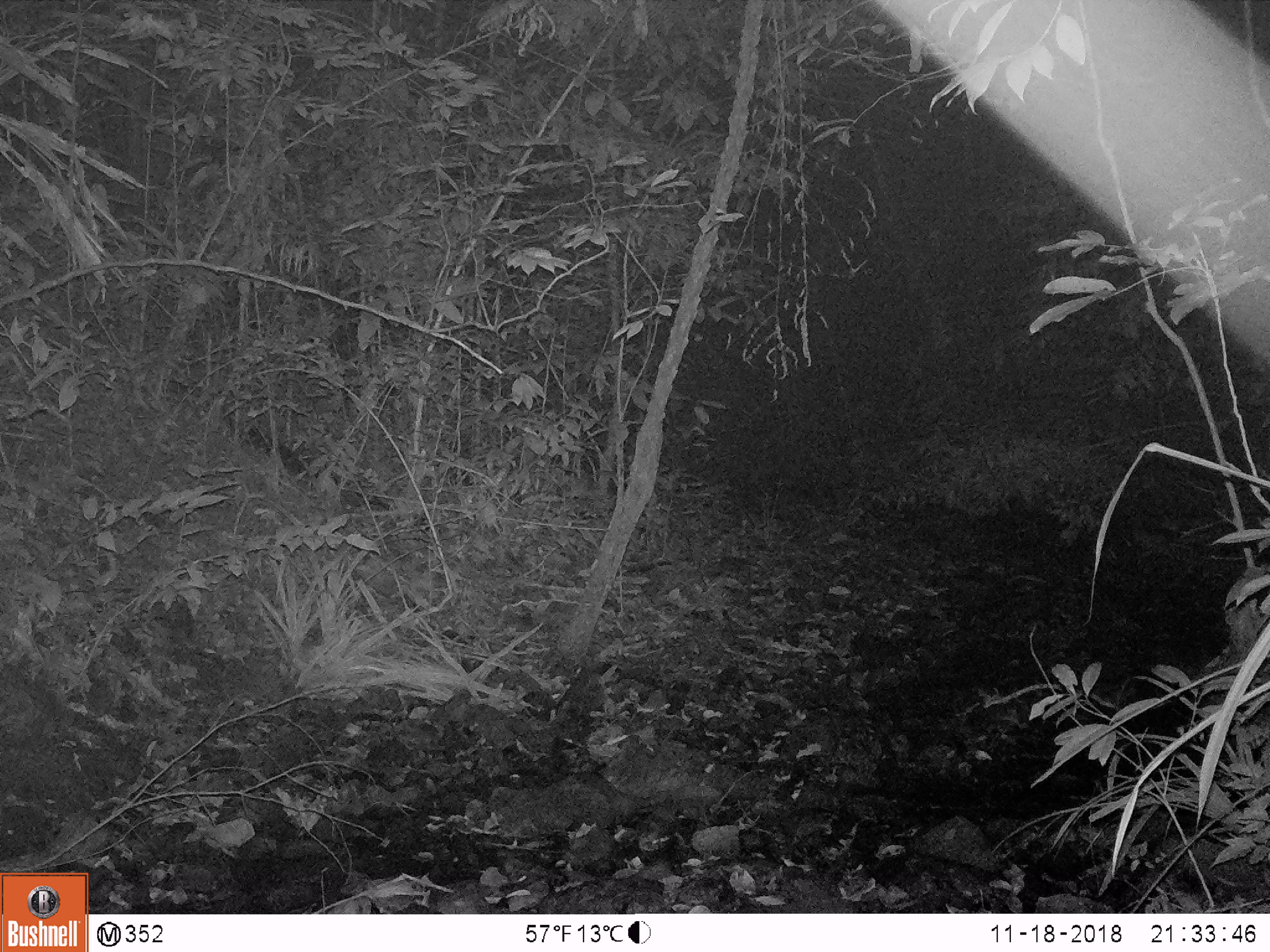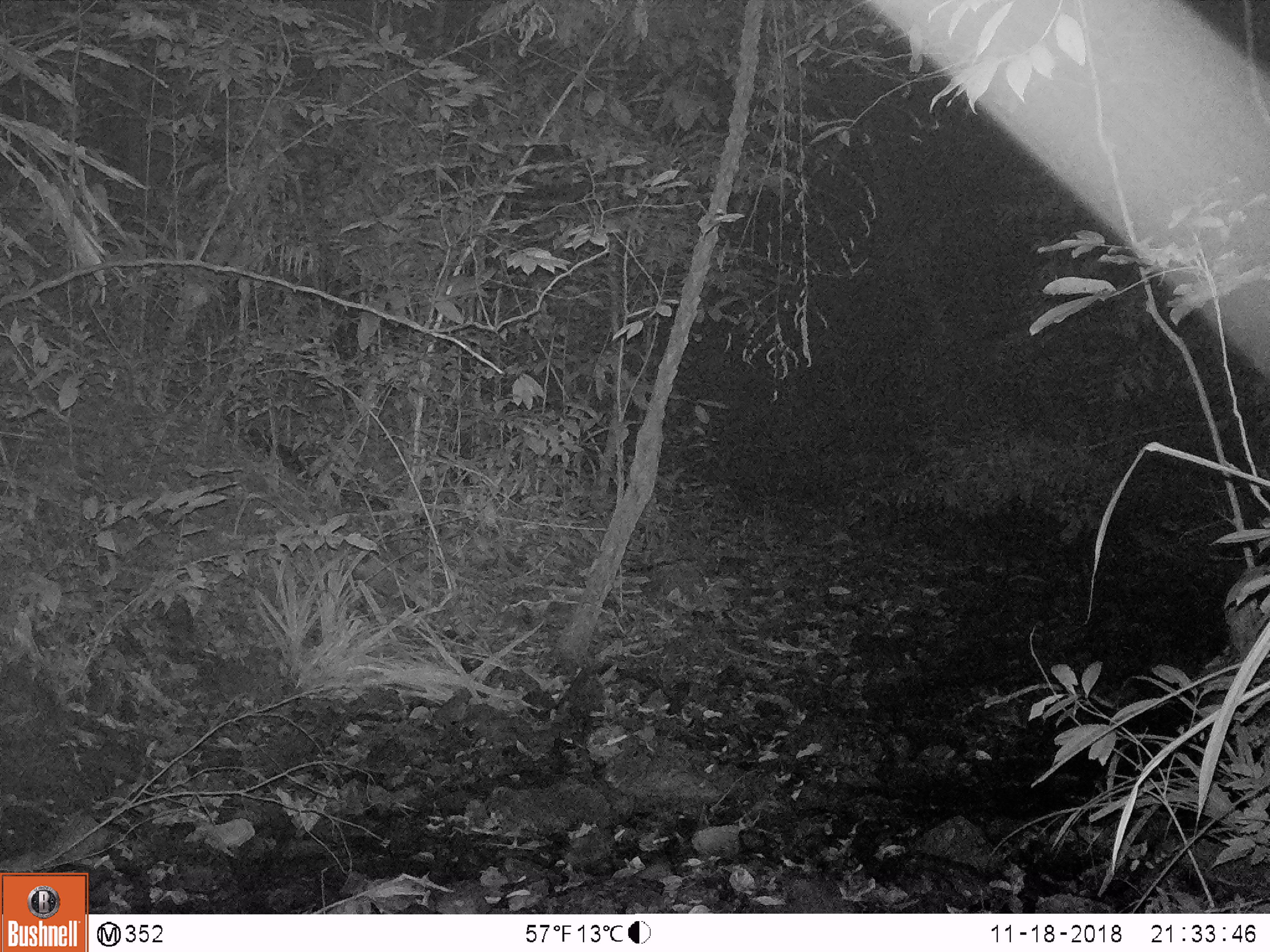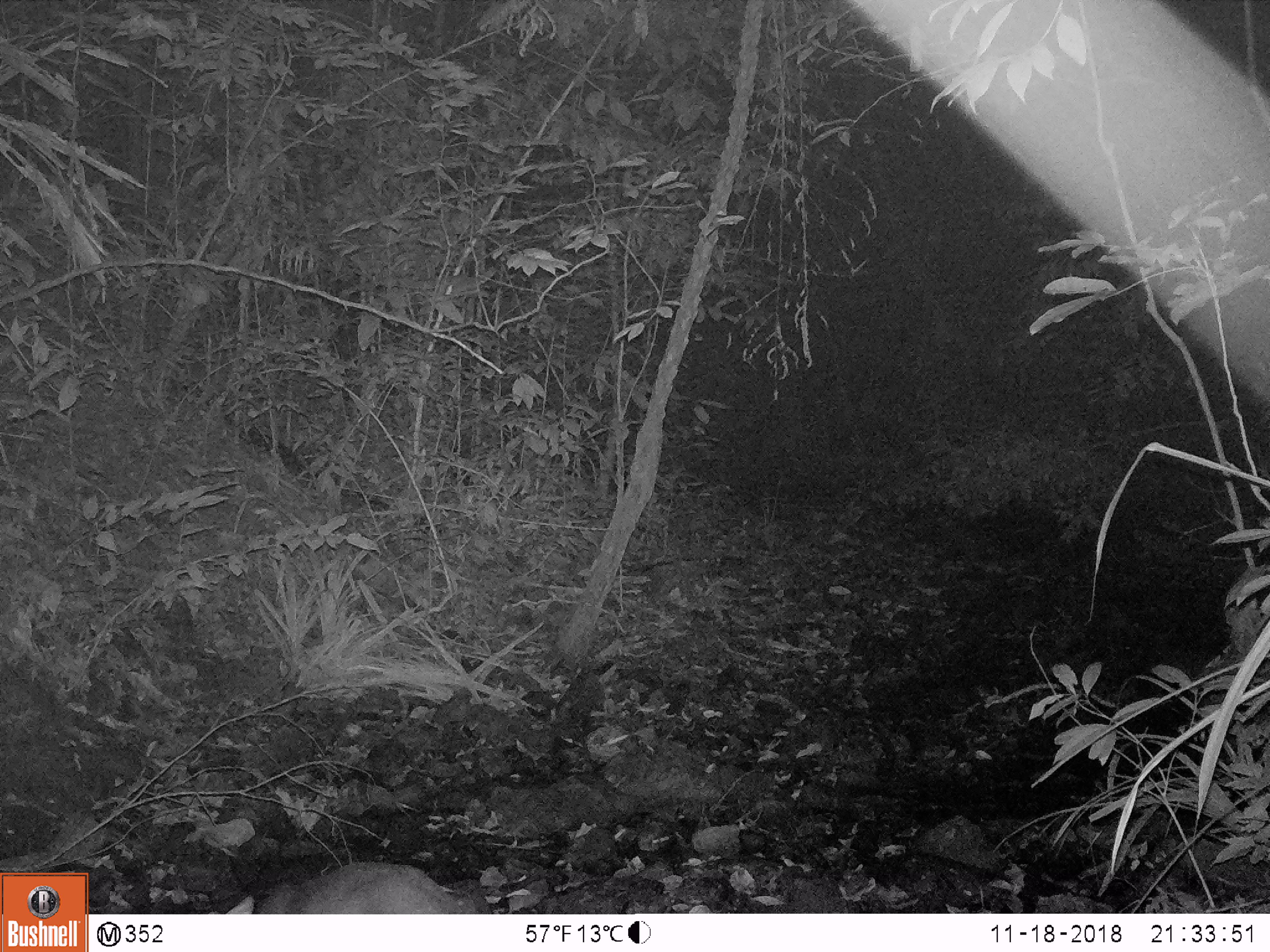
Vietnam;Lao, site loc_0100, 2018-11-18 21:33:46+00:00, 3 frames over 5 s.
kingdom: Animalia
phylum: Chordata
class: Mammalia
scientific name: Mammalia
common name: mammal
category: unidentified small mammal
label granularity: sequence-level